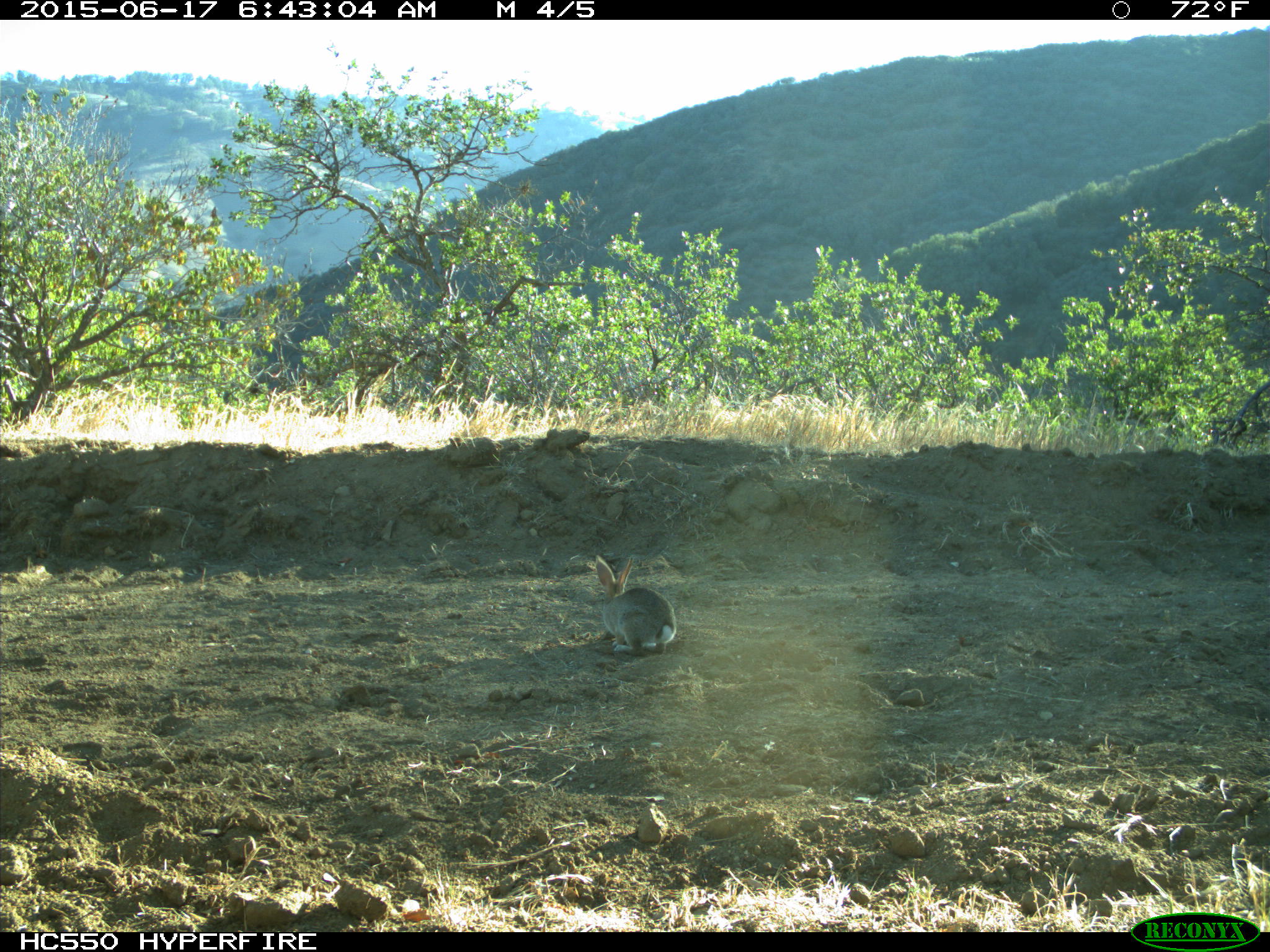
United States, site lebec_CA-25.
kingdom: Animalia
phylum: Chordata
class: Mammalia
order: Lagomorpha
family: Leporidae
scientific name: Leporidae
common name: rabbits and hares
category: unidentified rabbit